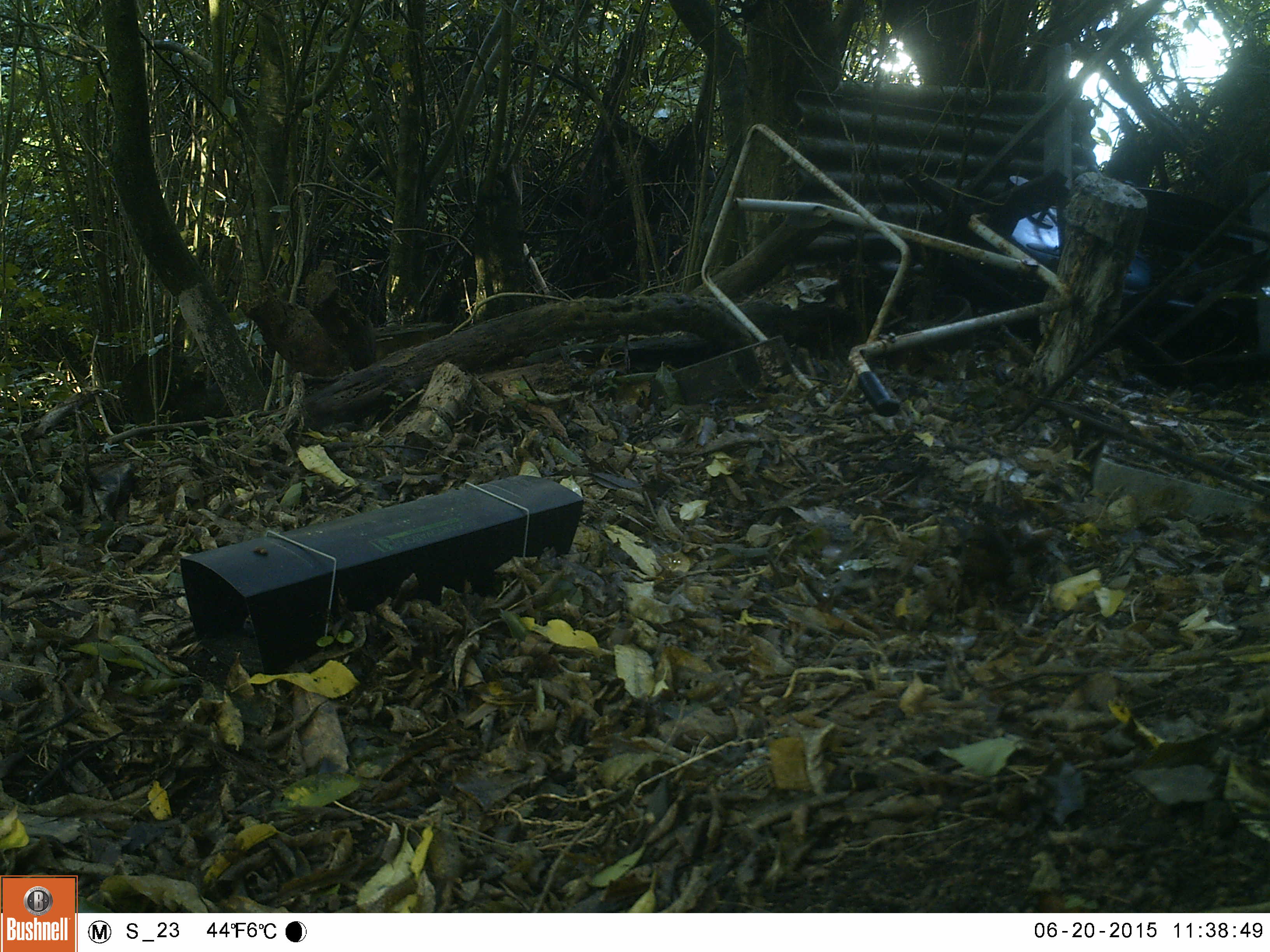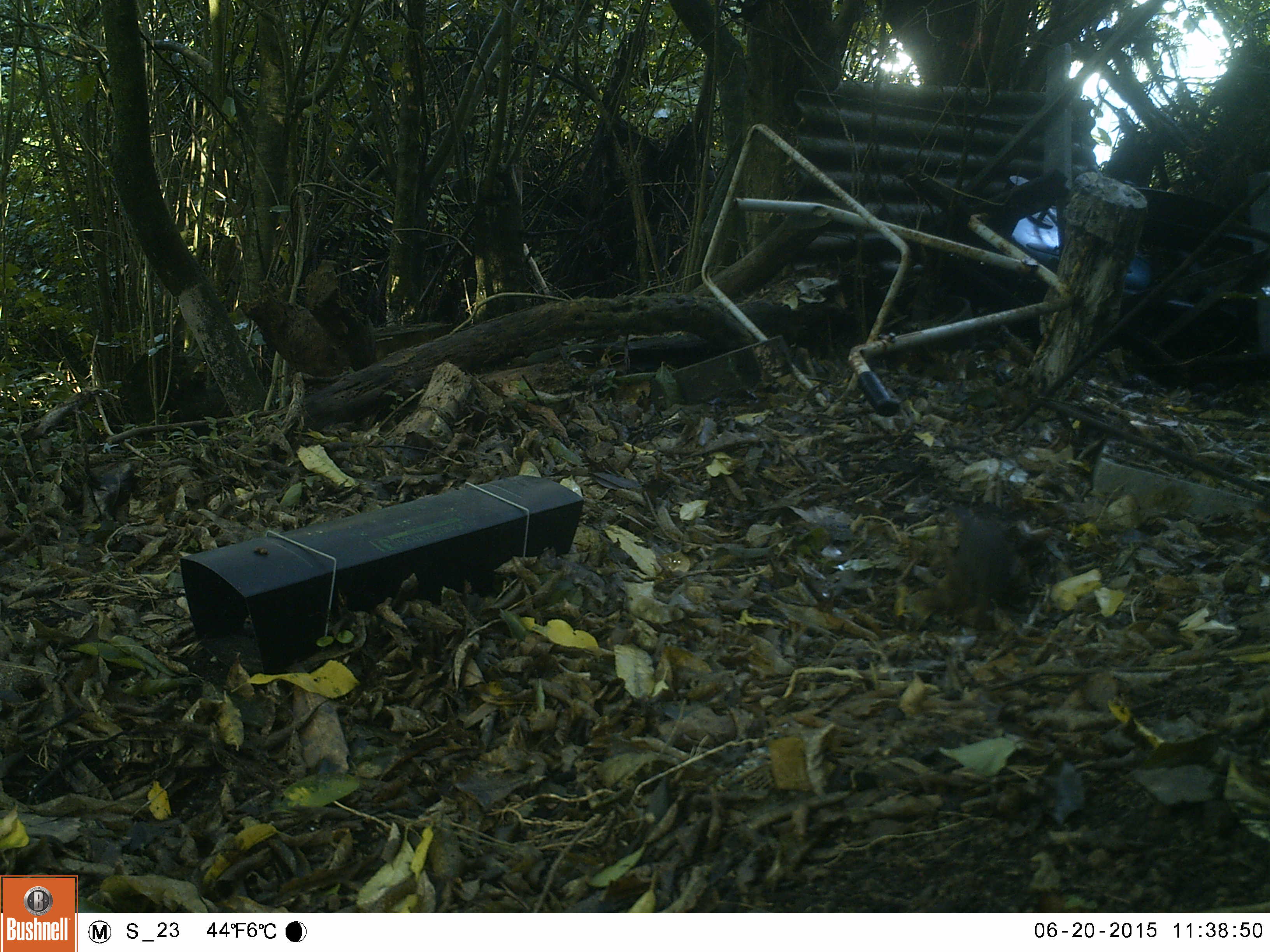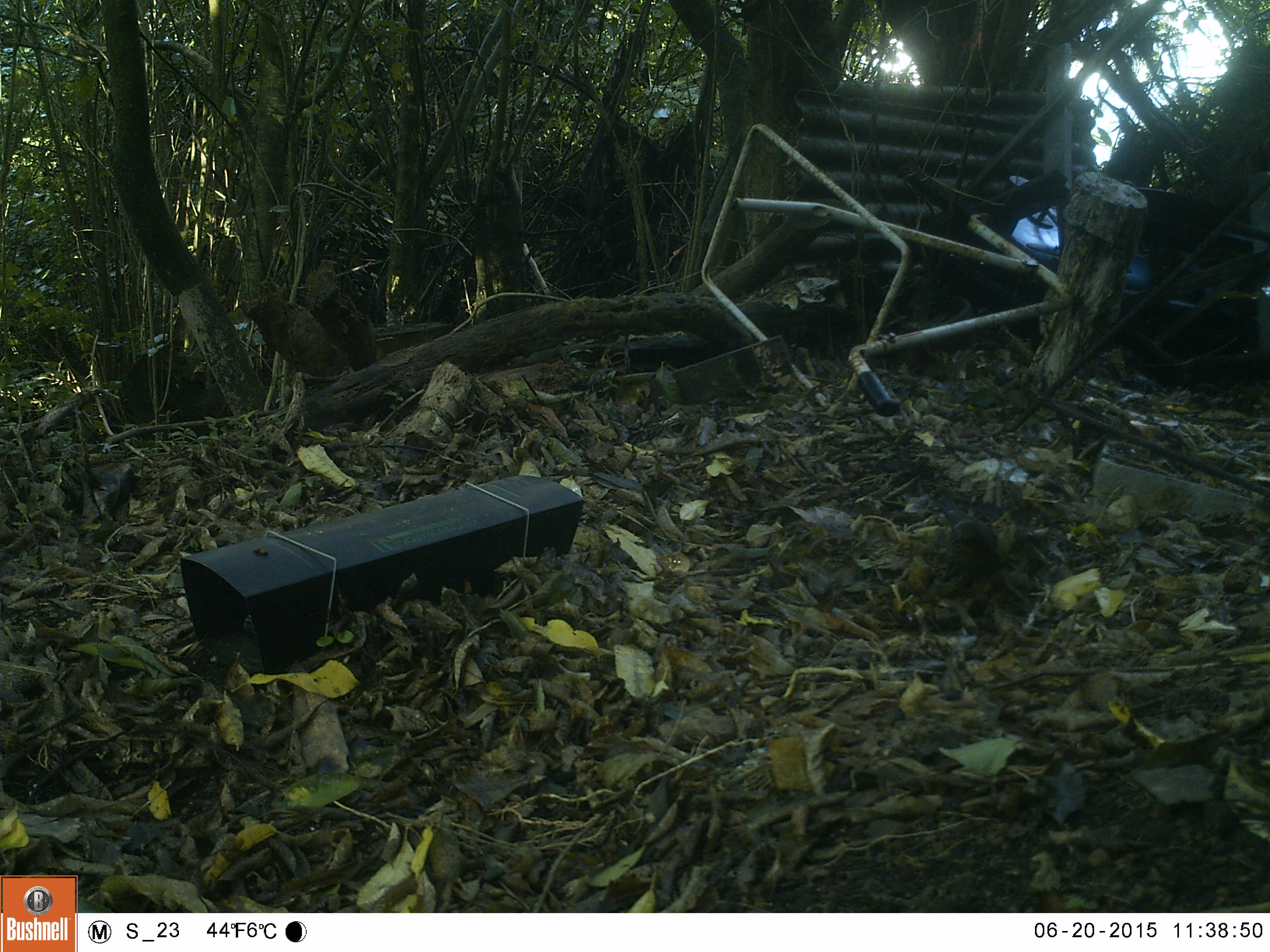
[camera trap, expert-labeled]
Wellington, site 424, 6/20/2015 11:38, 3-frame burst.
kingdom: Animalia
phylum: Chordata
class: Aves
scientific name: Aves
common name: bird